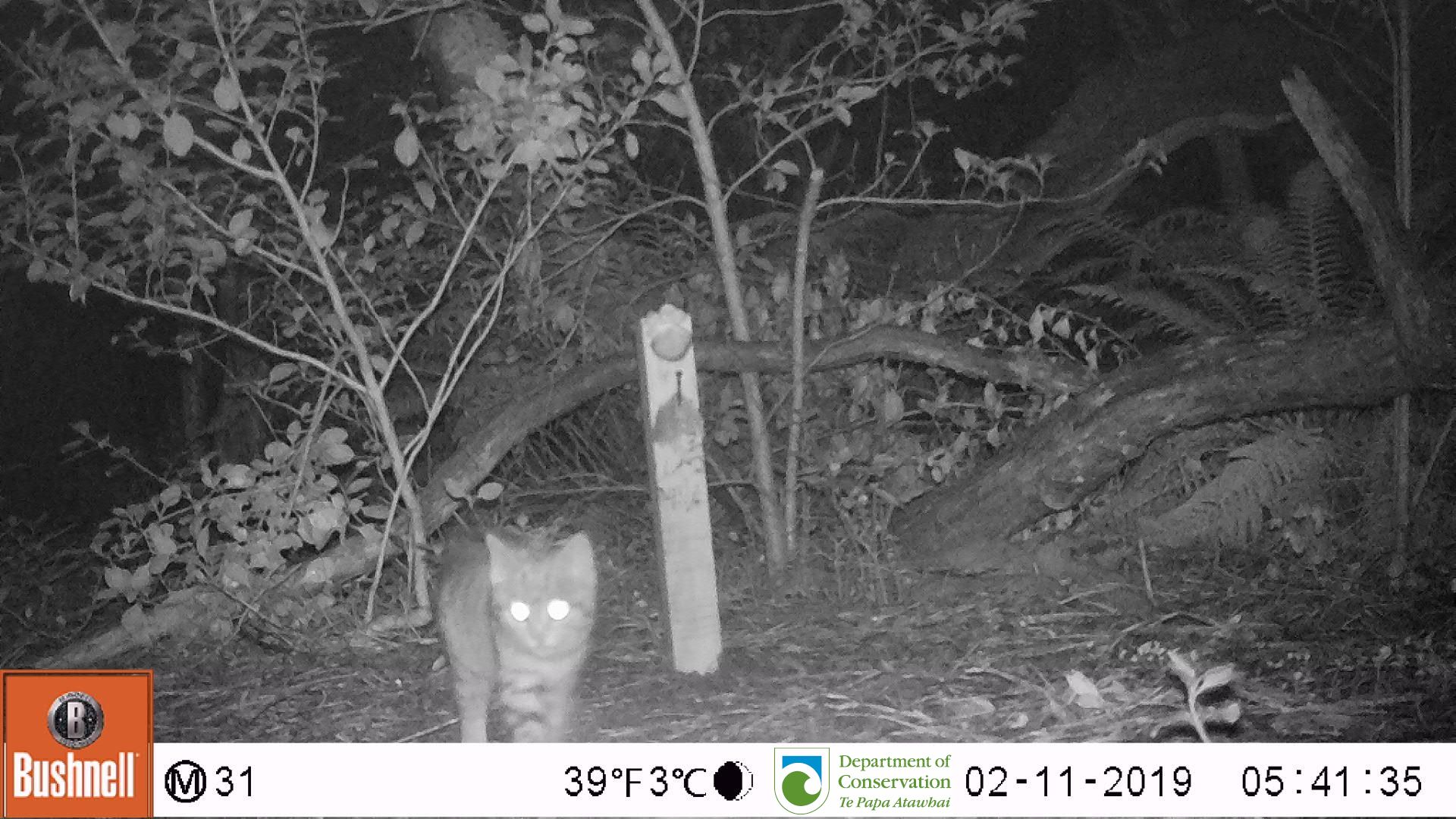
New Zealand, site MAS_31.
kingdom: Animalia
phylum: Chordata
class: Mammalia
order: Carnivora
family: Felidae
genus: Felis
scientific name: Felis catus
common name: domestic cat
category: cat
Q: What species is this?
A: Cat (domestic cat) (Felis catus).